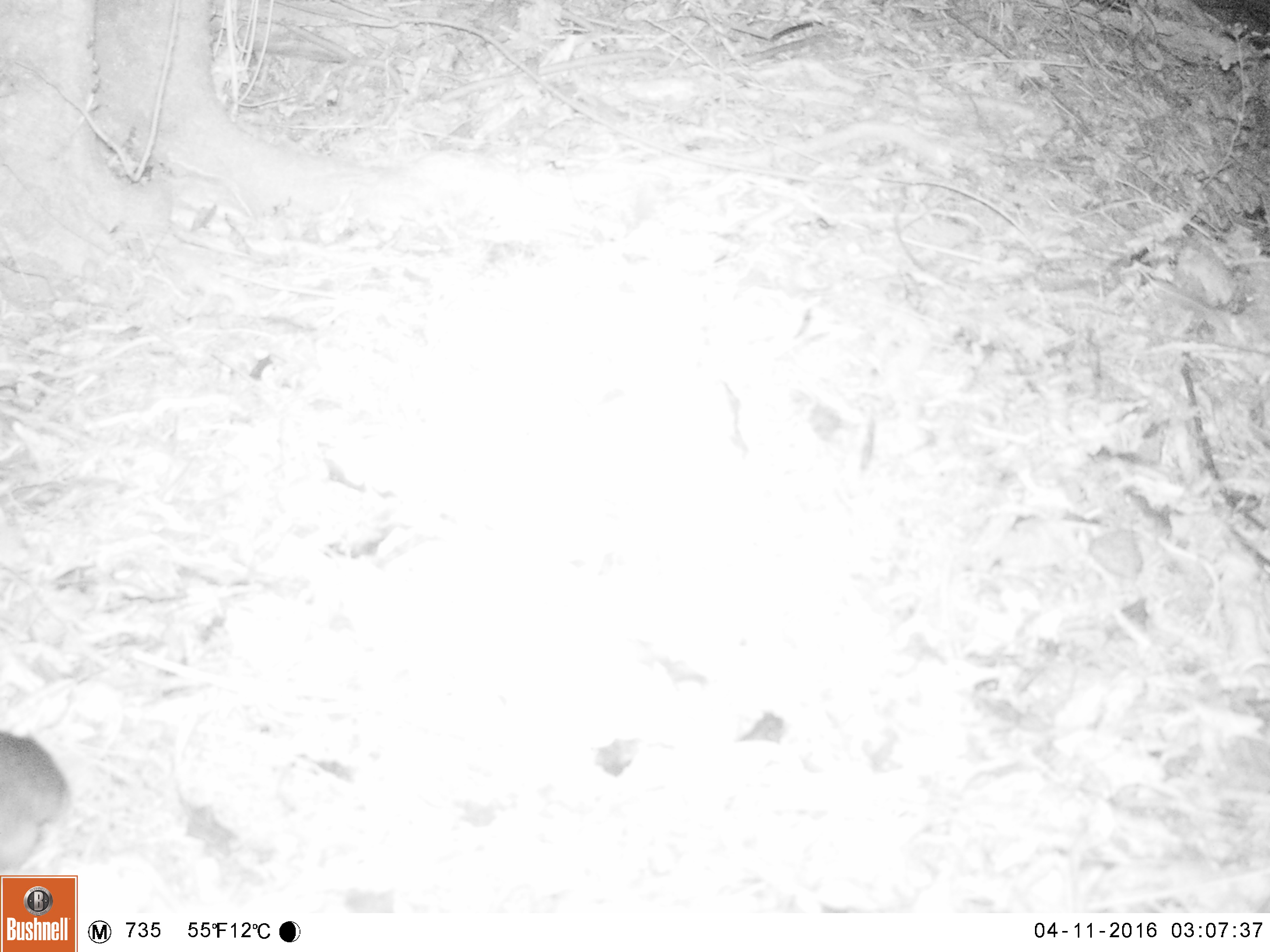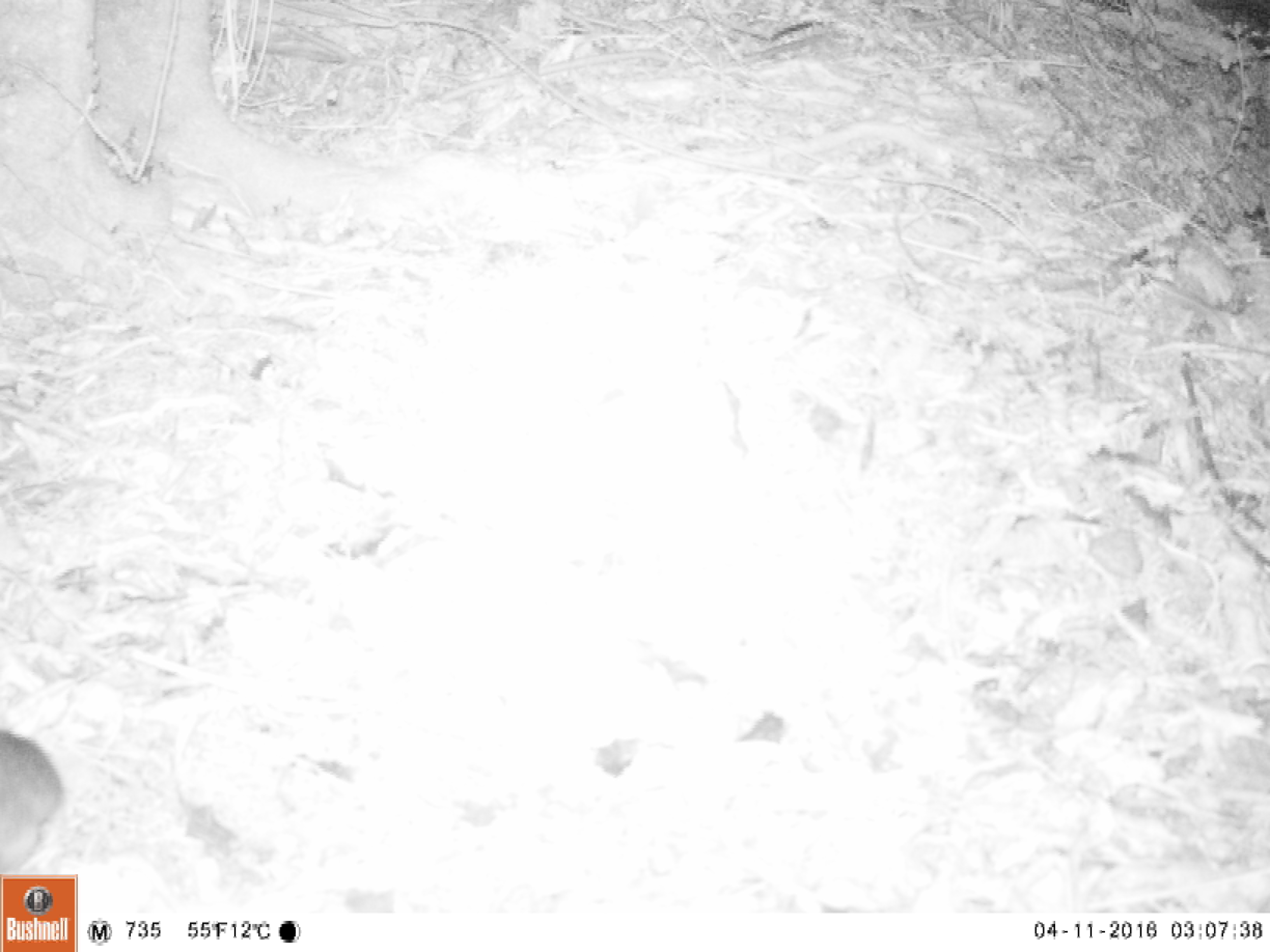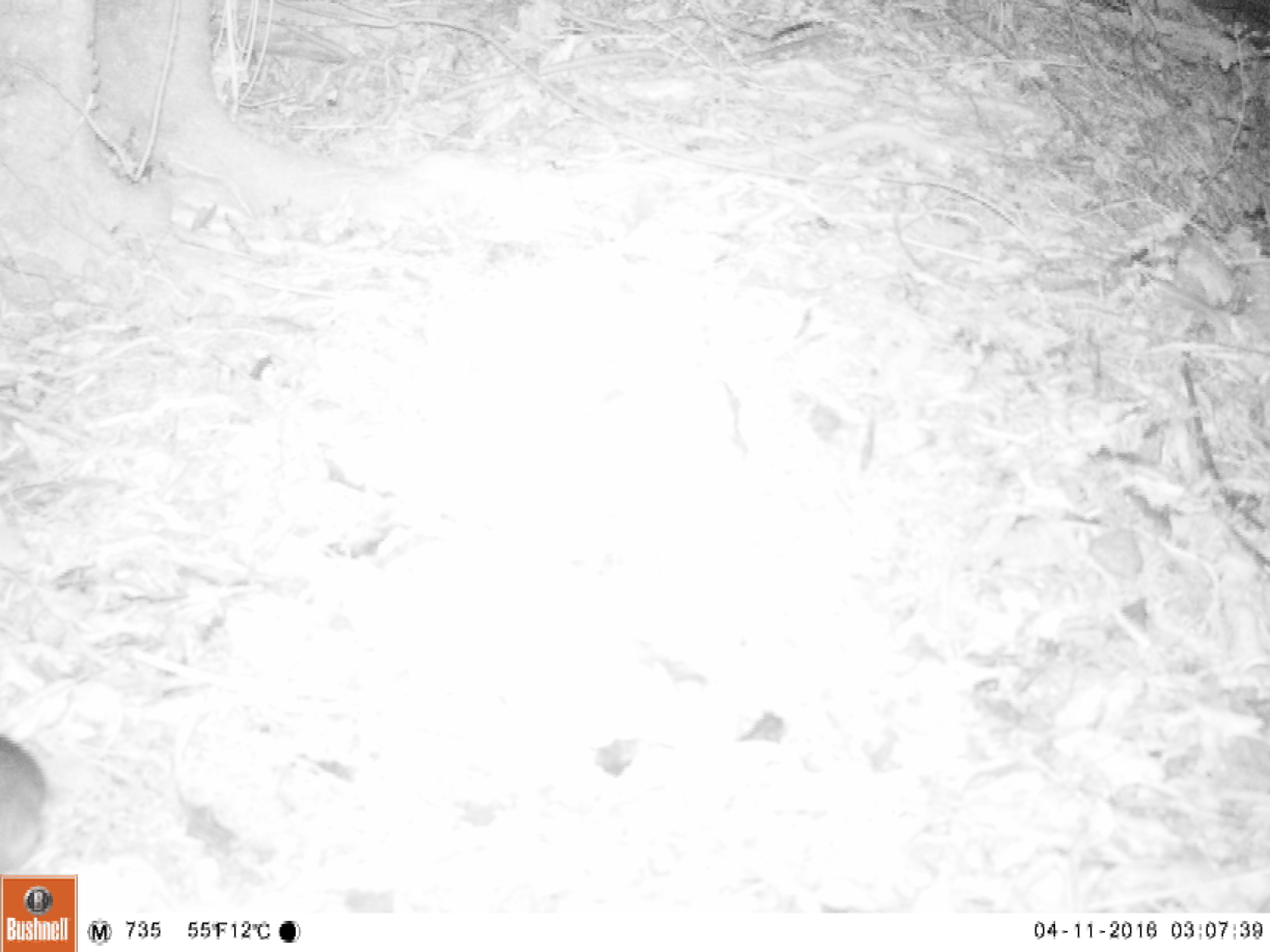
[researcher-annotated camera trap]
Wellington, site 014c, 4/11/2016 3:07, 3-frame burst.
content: unidentified animal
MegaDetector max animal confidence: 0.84